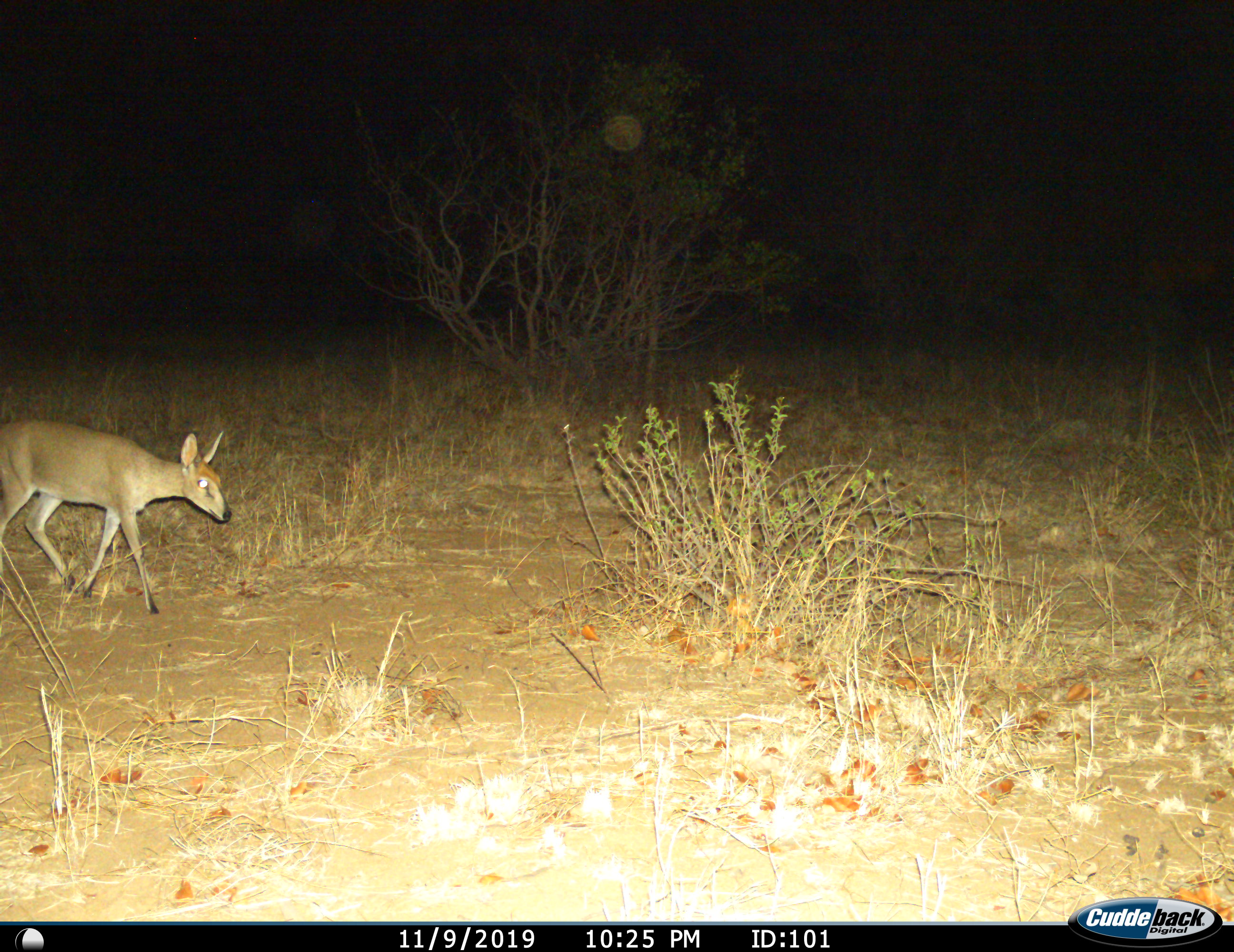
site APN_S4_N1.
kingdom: Animalia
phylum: Chordata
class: Mammalia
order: Artiodactyla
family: Bovidae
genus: Sylvicapra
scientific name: Sylvicapra grimmia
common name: common duiker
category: duikercommongrey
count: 1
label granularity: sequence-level